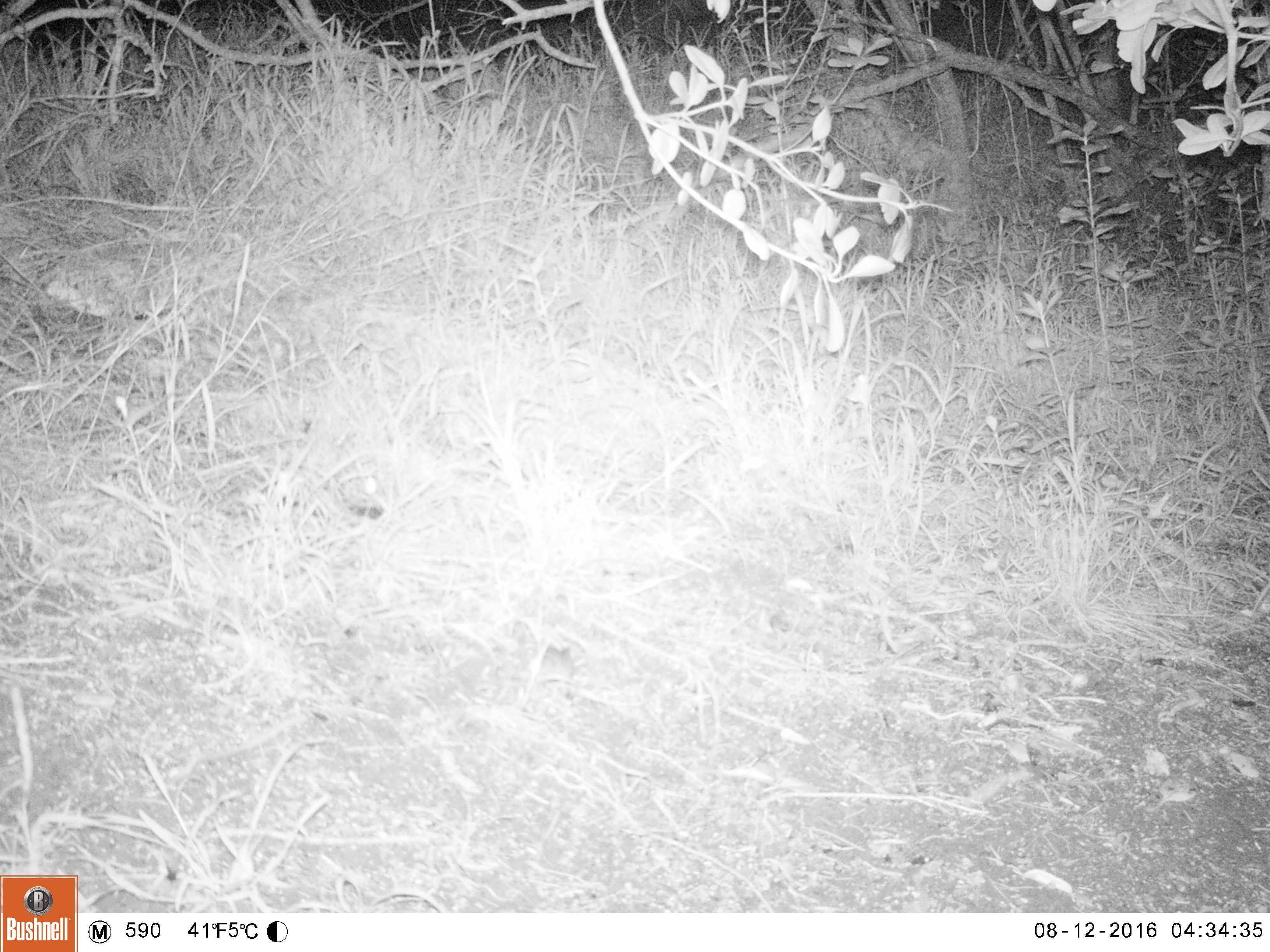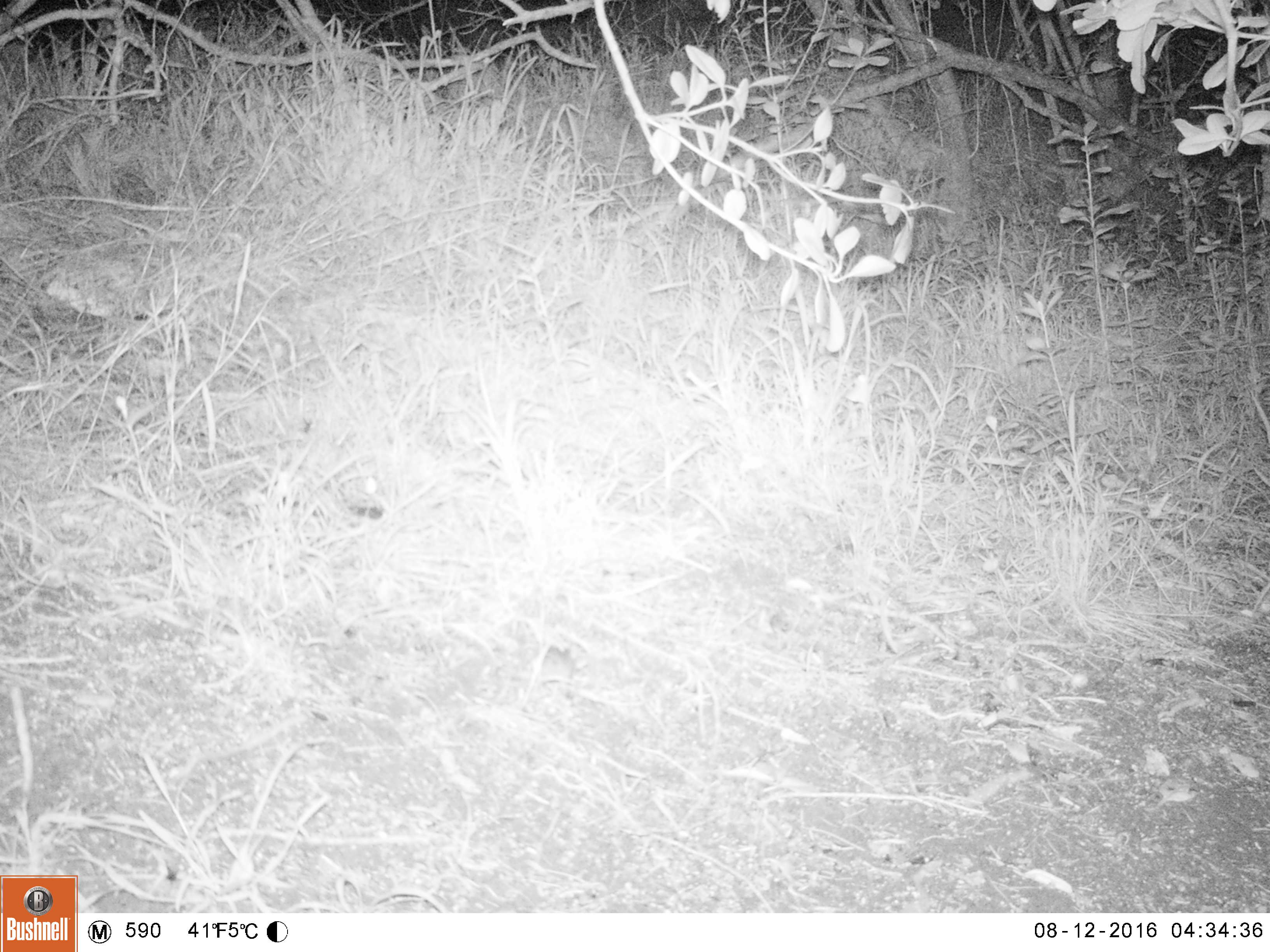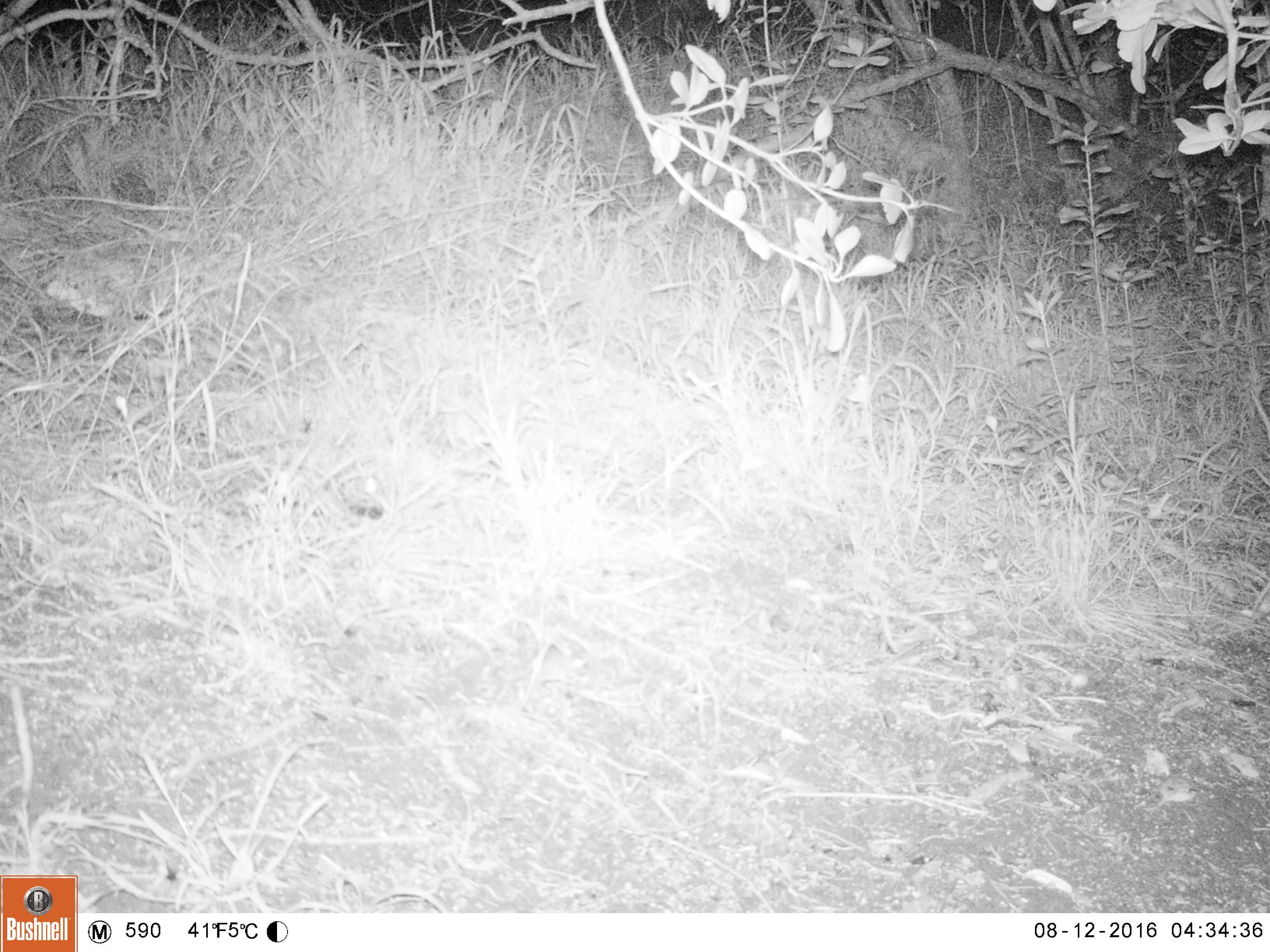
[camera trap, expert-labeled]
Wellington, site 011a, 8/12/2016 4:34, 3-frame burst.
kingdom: Animalia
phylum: Chordata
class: Mammalia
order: Rodentia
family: Muridae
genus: Mus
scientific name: Mus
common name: mouse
Mouse (Mus).